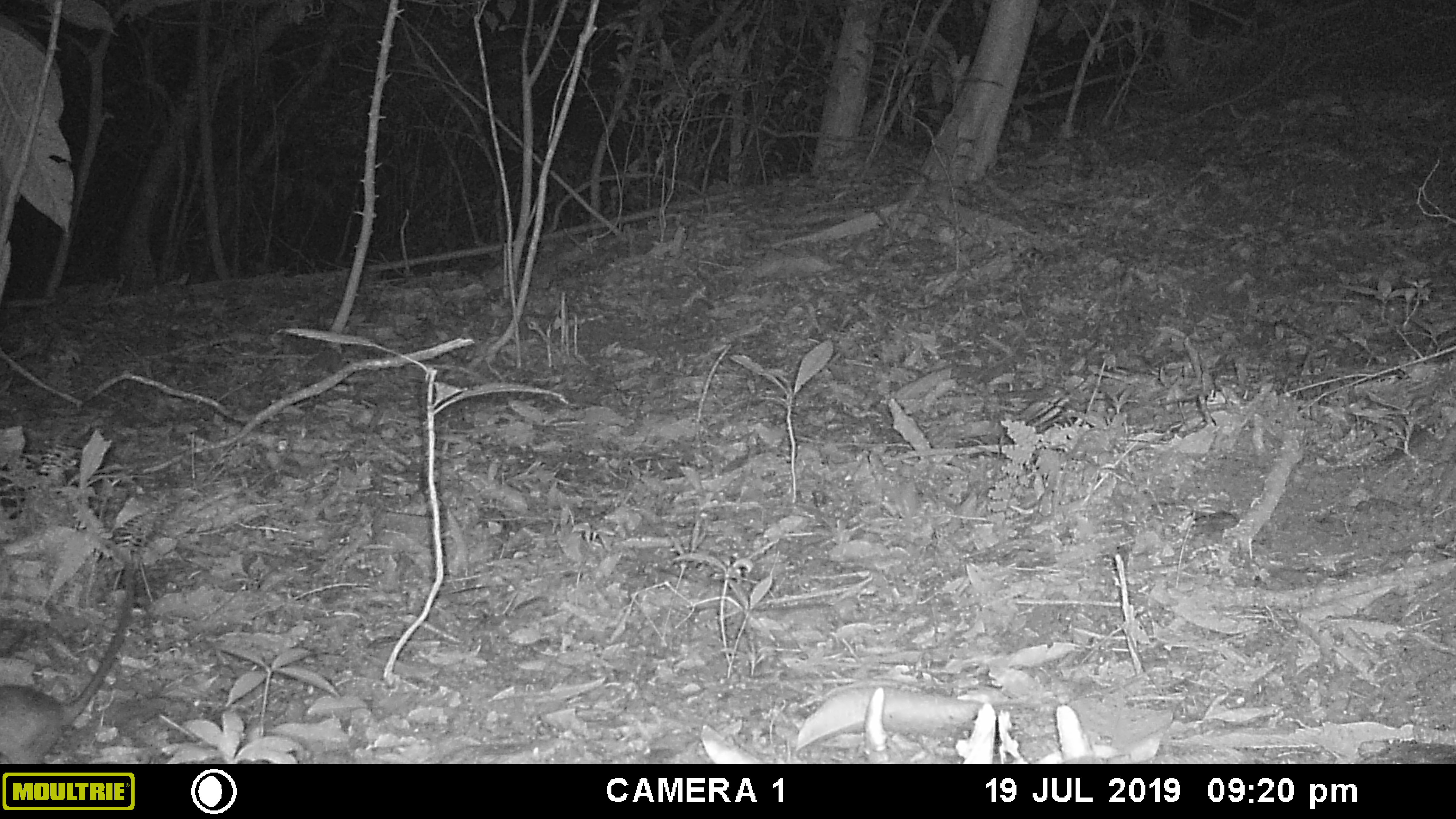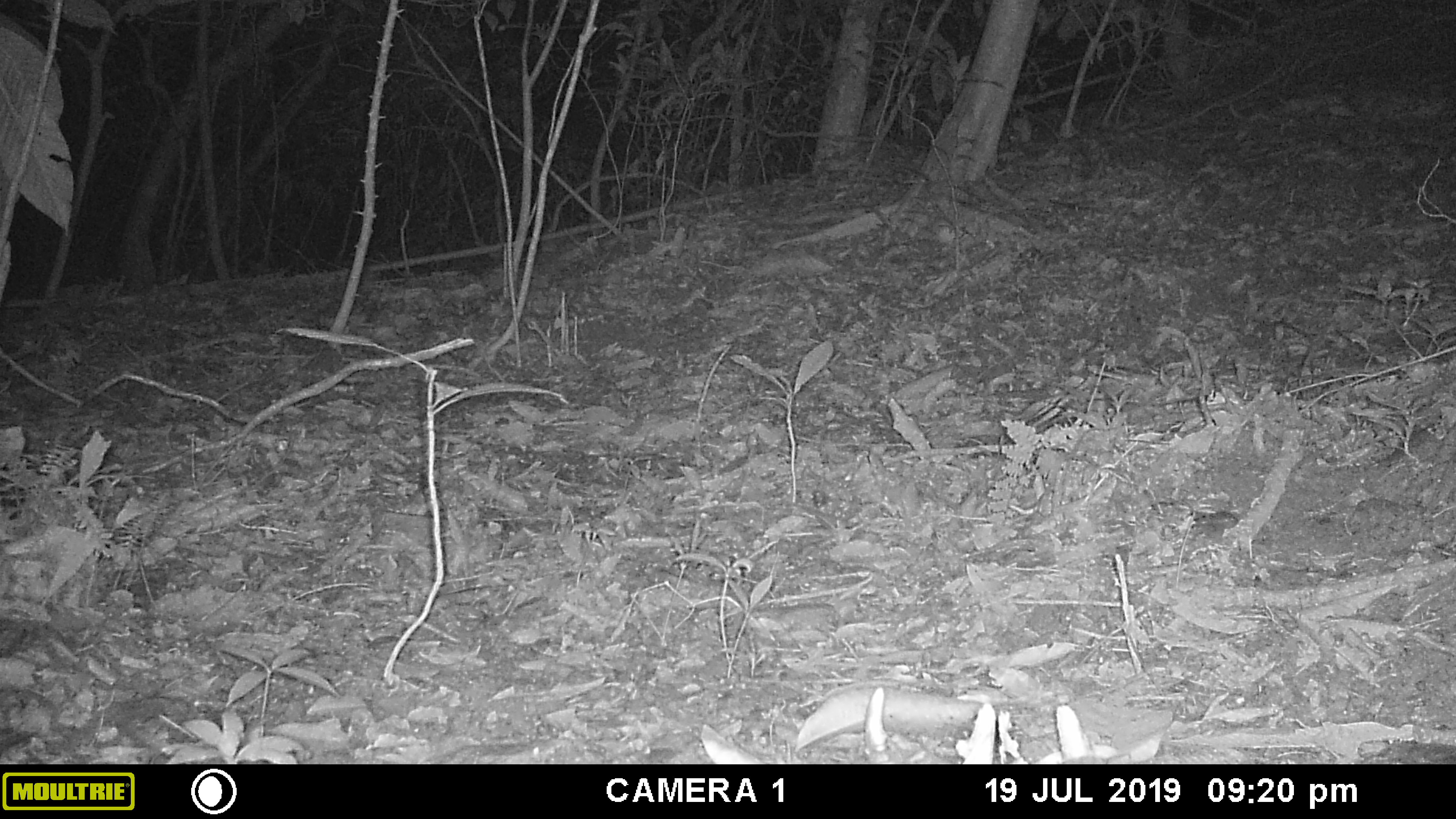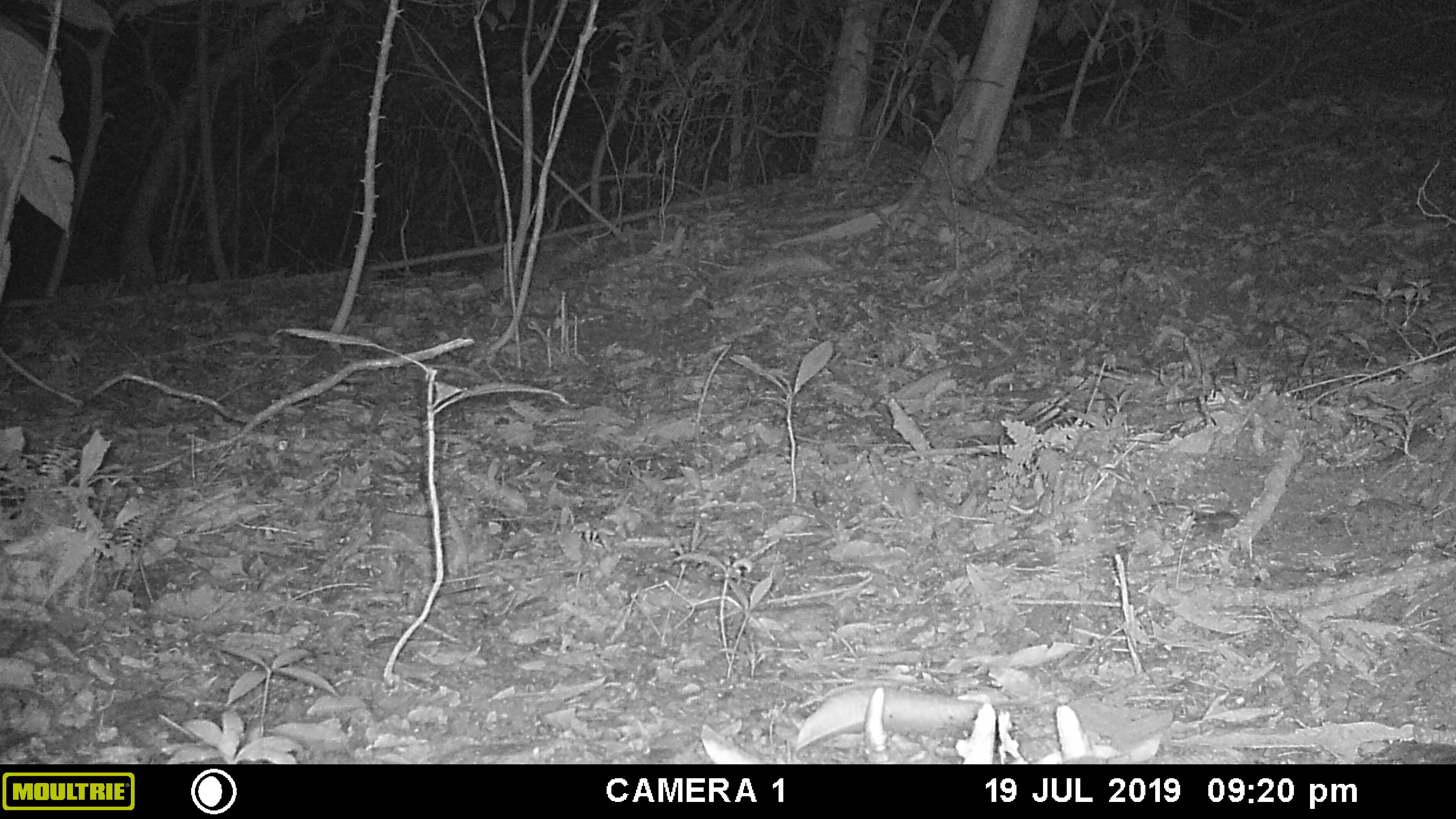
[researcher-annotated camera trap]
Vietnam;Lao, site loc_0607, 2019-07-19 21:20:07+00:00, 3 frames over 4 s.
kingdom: Animalia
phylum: Chordata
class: Mammalia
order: Rodentia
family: Muridae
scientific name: Muridae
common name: old-world mice and rats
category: unidentified murid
Unidentified murid (old-world mice and rats) (Muridae). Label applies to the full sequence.